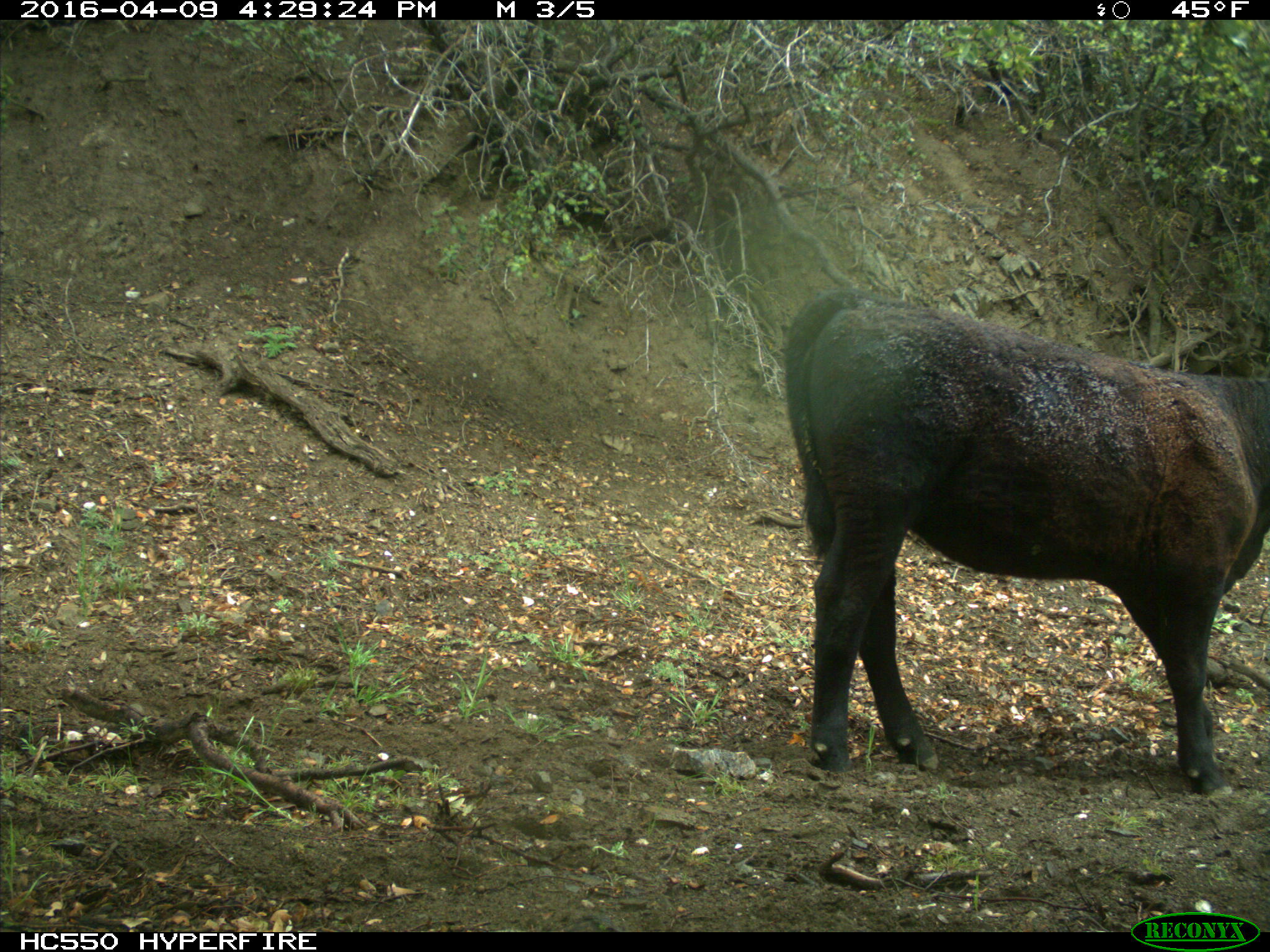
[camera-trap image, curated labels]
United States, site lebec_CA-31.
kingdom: Animalia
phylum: Chordata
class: Mammalia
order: Artiodactyla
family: Bovidae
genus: Bos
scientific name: Bos taurus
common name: domestic cow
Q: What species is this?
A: Bos taurus (domestic cow).